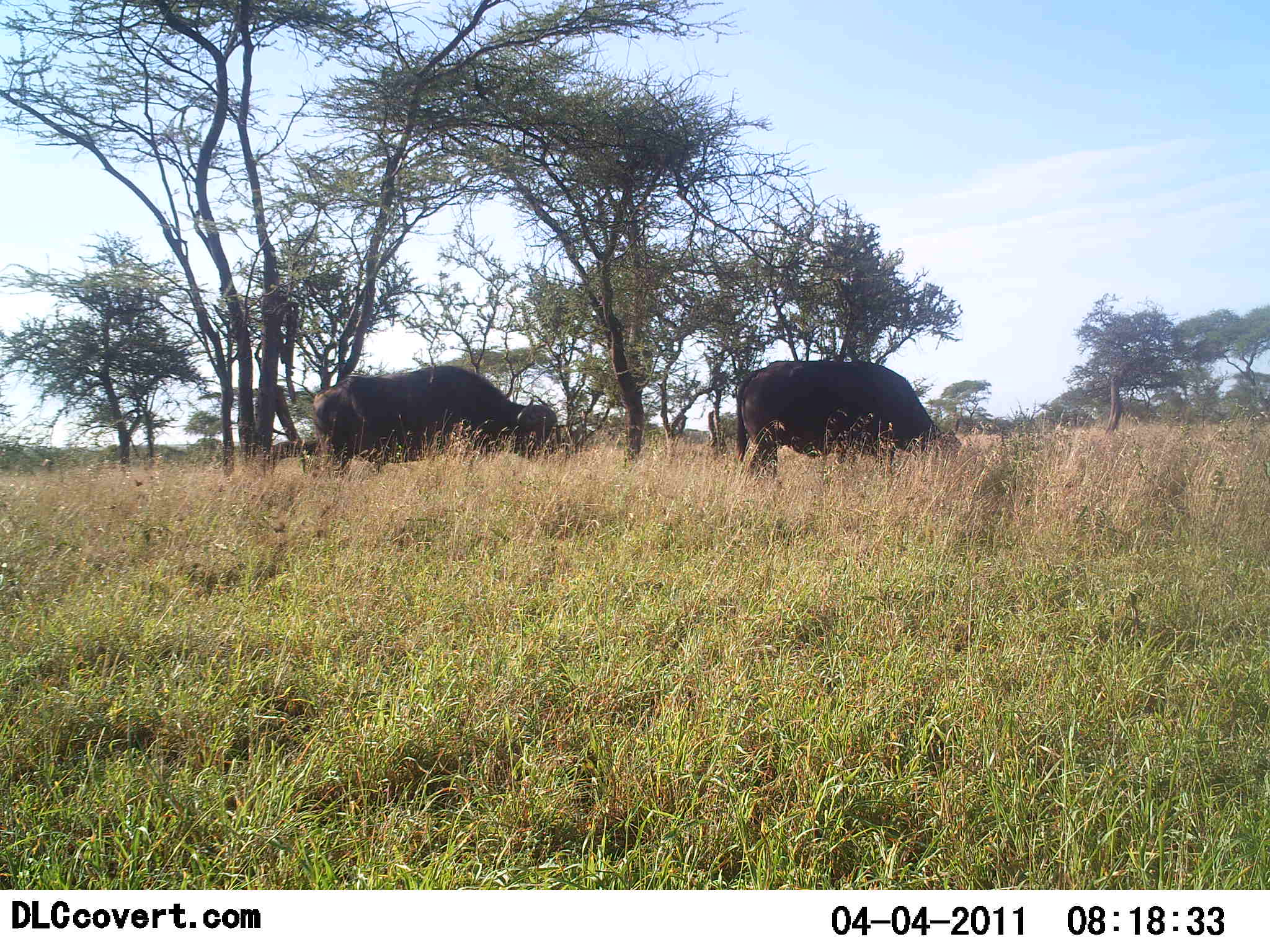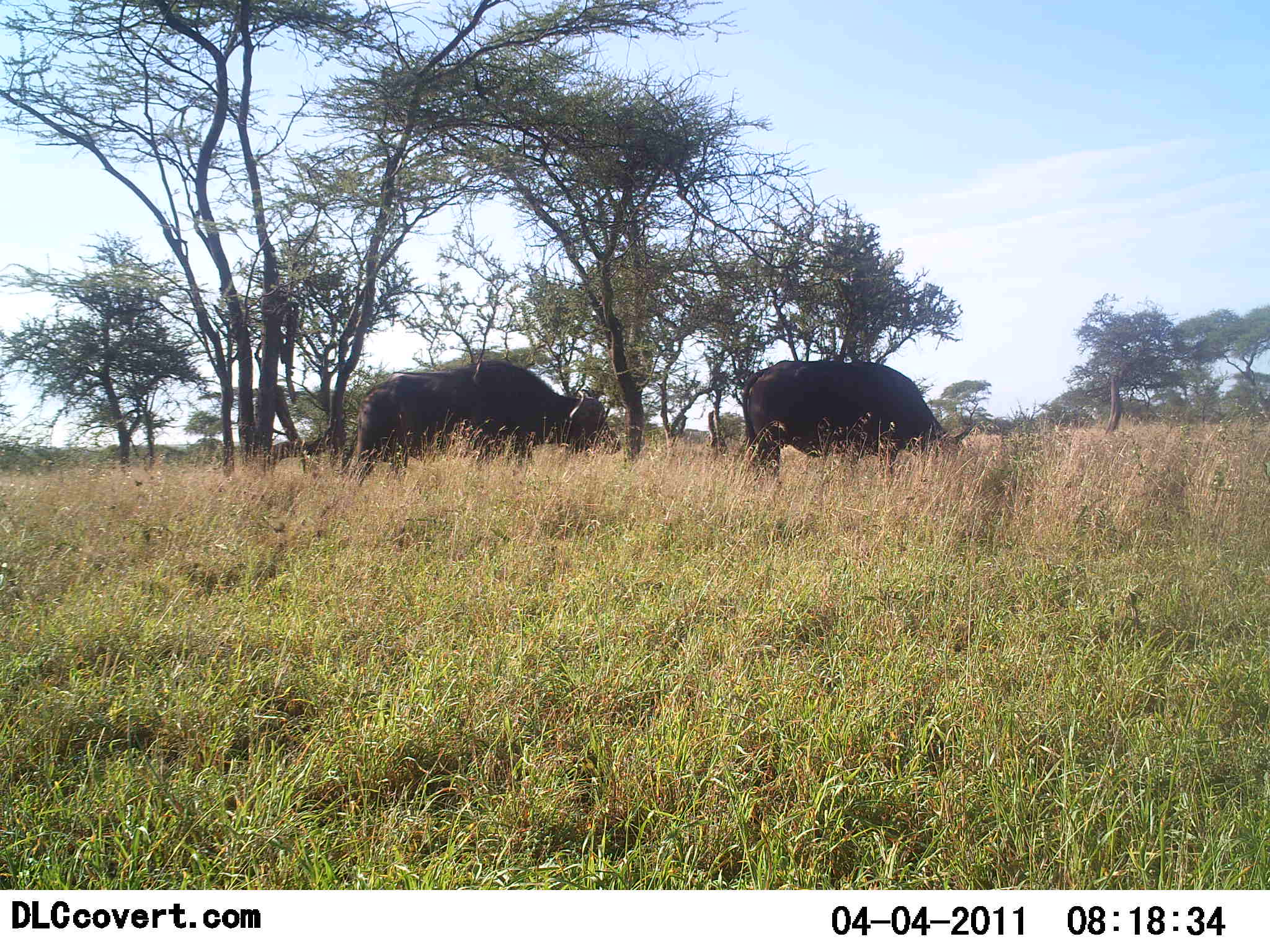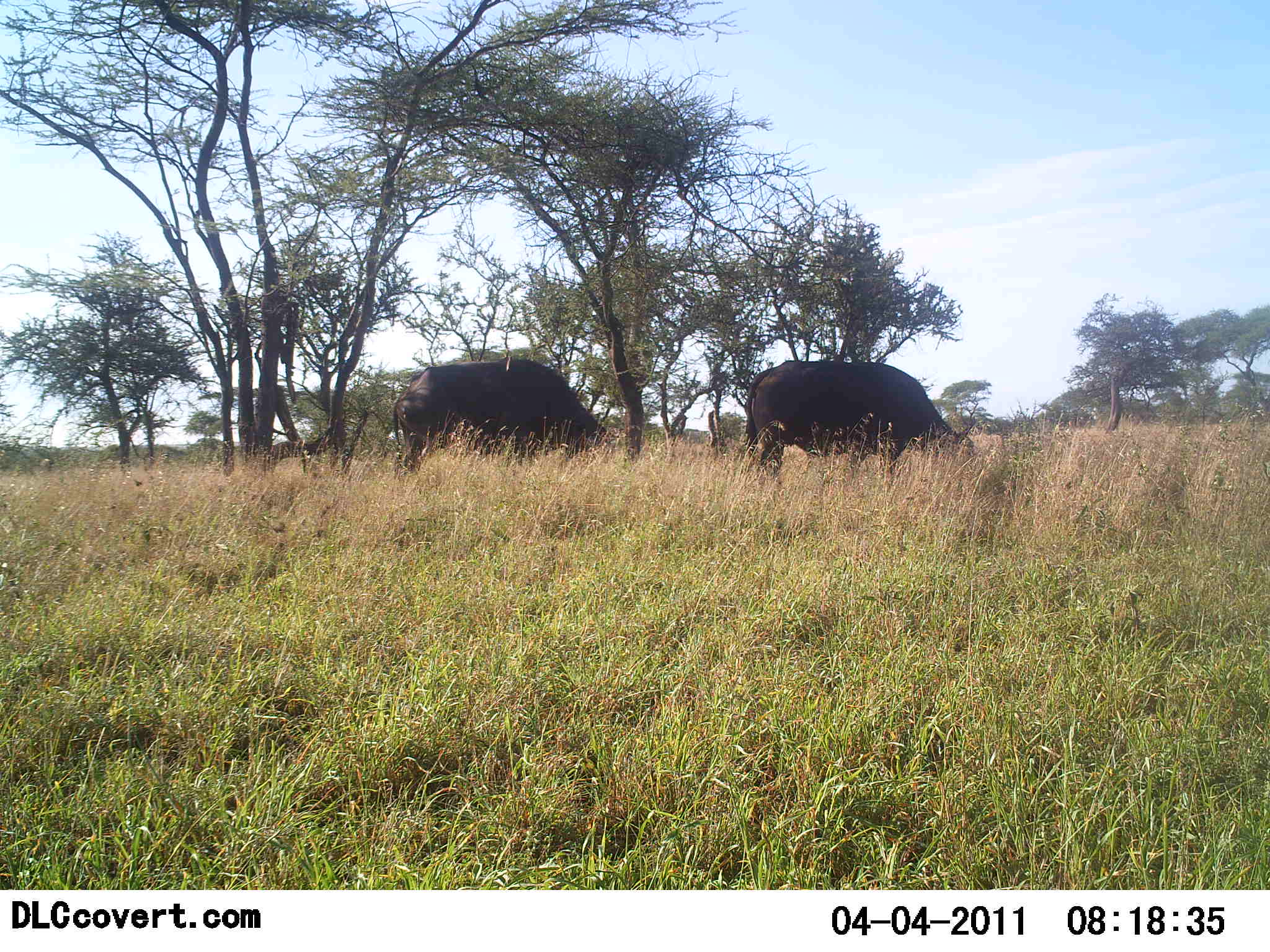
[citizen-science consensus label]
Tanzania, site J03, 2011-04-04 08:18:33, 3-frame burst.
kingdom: Animalia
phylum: Chordata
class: Mammalia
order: Artiodactyla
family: Bovidae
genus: Syncerus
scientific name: Syncerus caffer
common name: cape buffalo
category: buffalo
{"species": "buffalo (cape buffalo) (Syncerus caffer)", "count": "2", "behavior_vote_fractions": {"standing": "31%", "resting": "0%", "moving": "38%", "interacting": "0%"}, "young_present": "0%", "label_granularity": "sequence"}